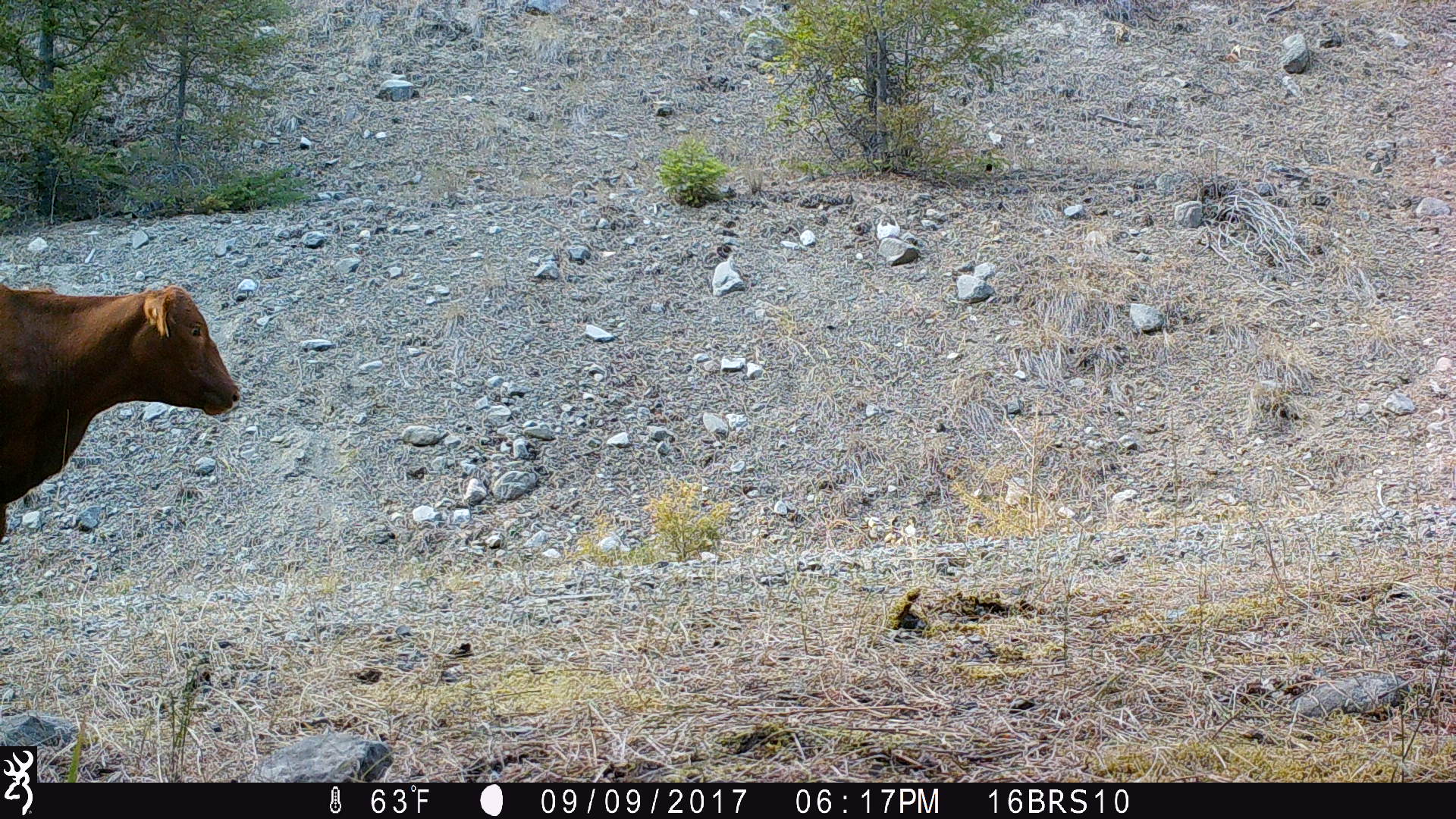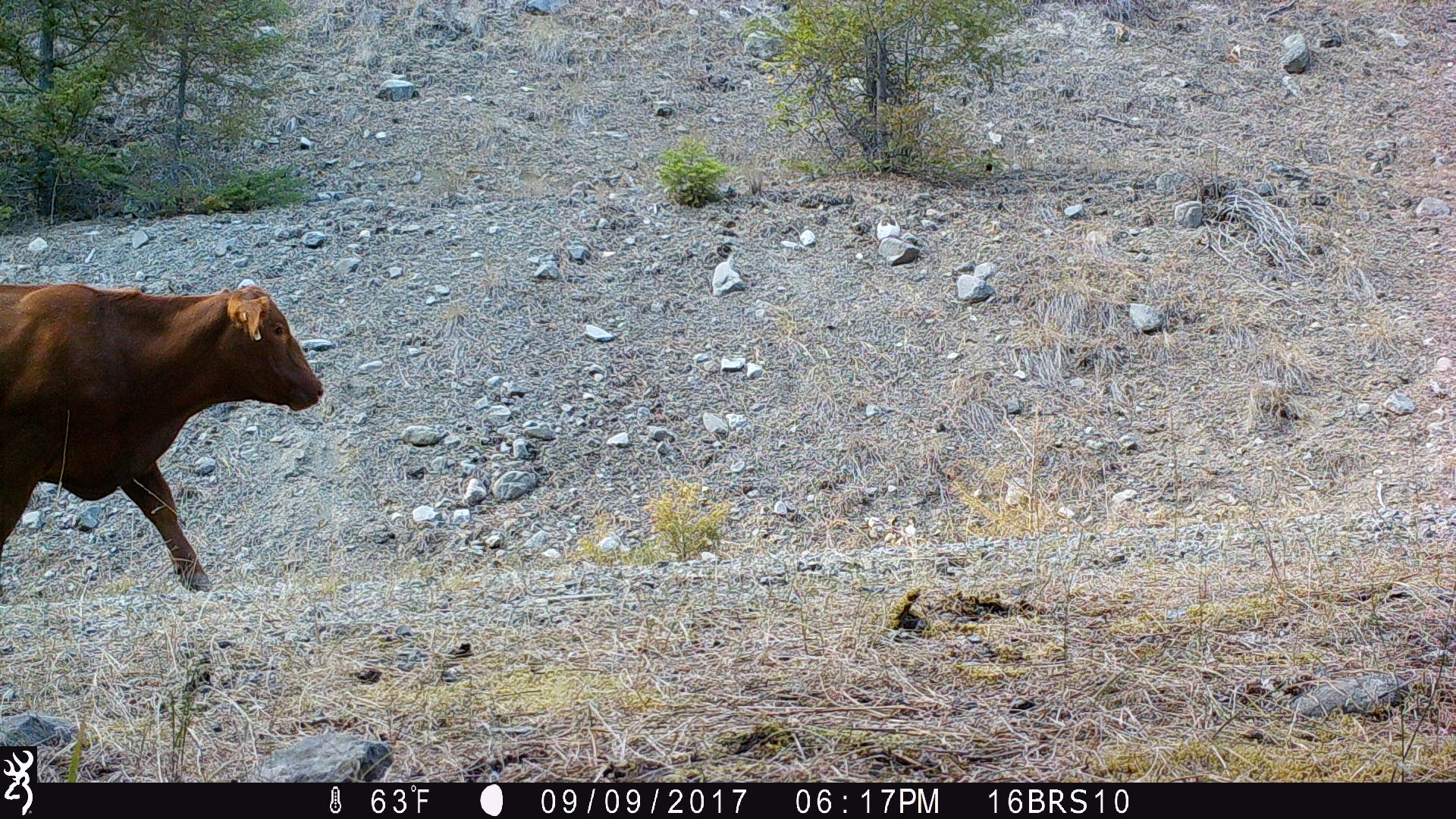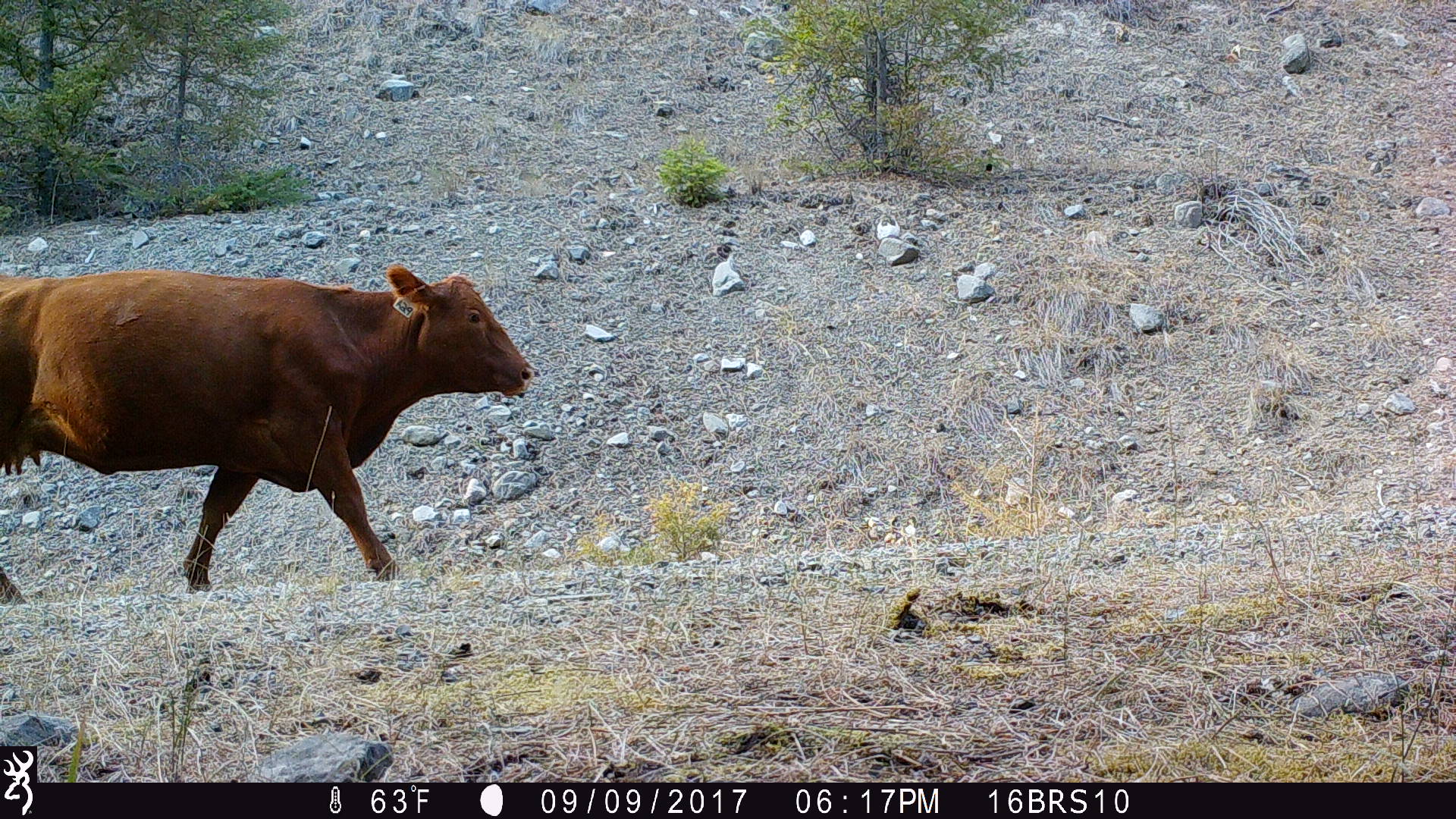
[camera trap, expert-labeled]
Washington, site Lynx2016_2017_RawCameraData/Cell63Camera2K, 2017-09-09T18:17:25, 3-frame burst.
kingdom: Animalia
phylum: Chordata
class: Mammalia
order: Artiodactyla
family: Bovidae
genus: Bos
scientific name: Bos taurus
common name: domestic cattle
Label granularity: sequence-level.